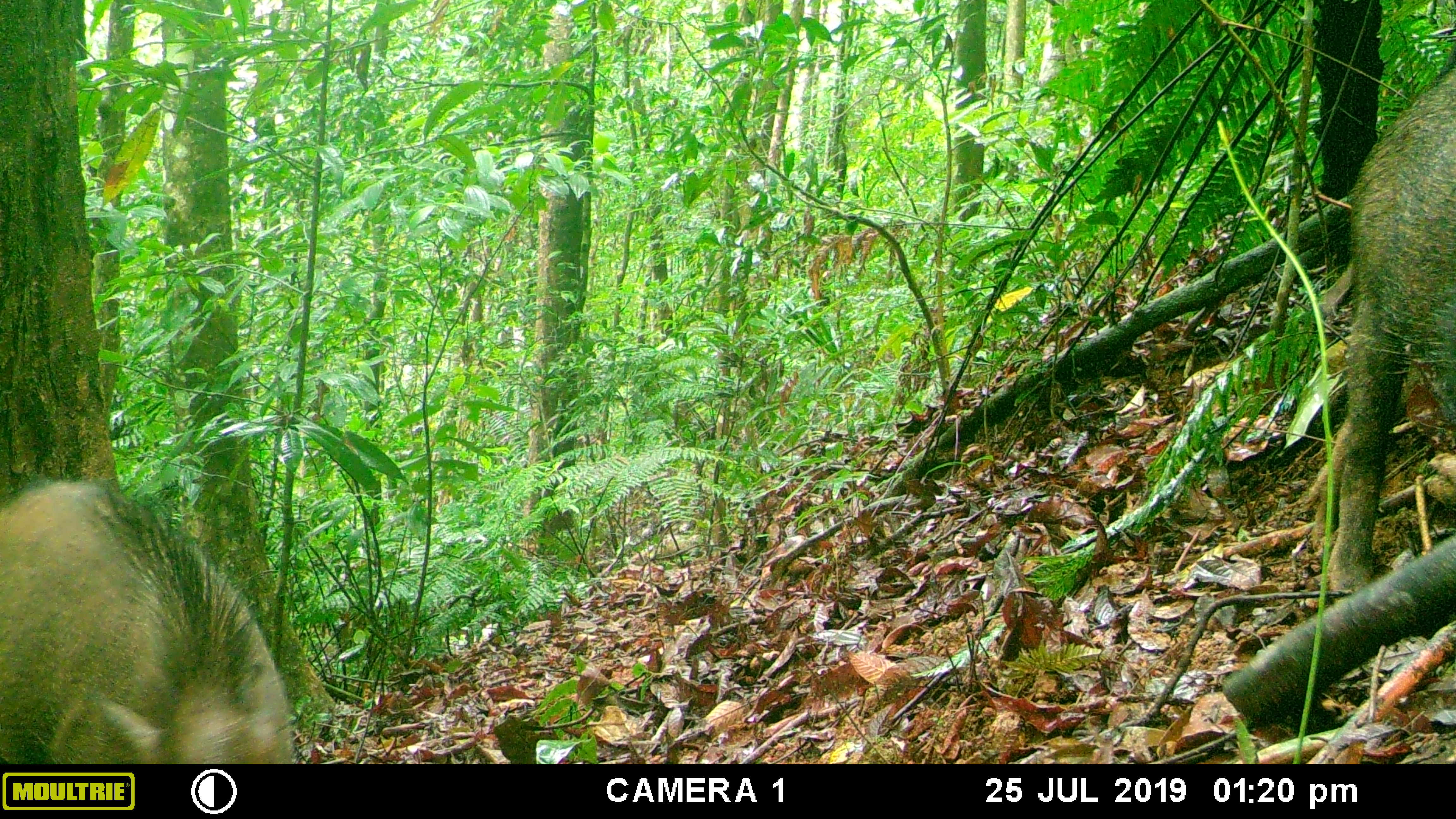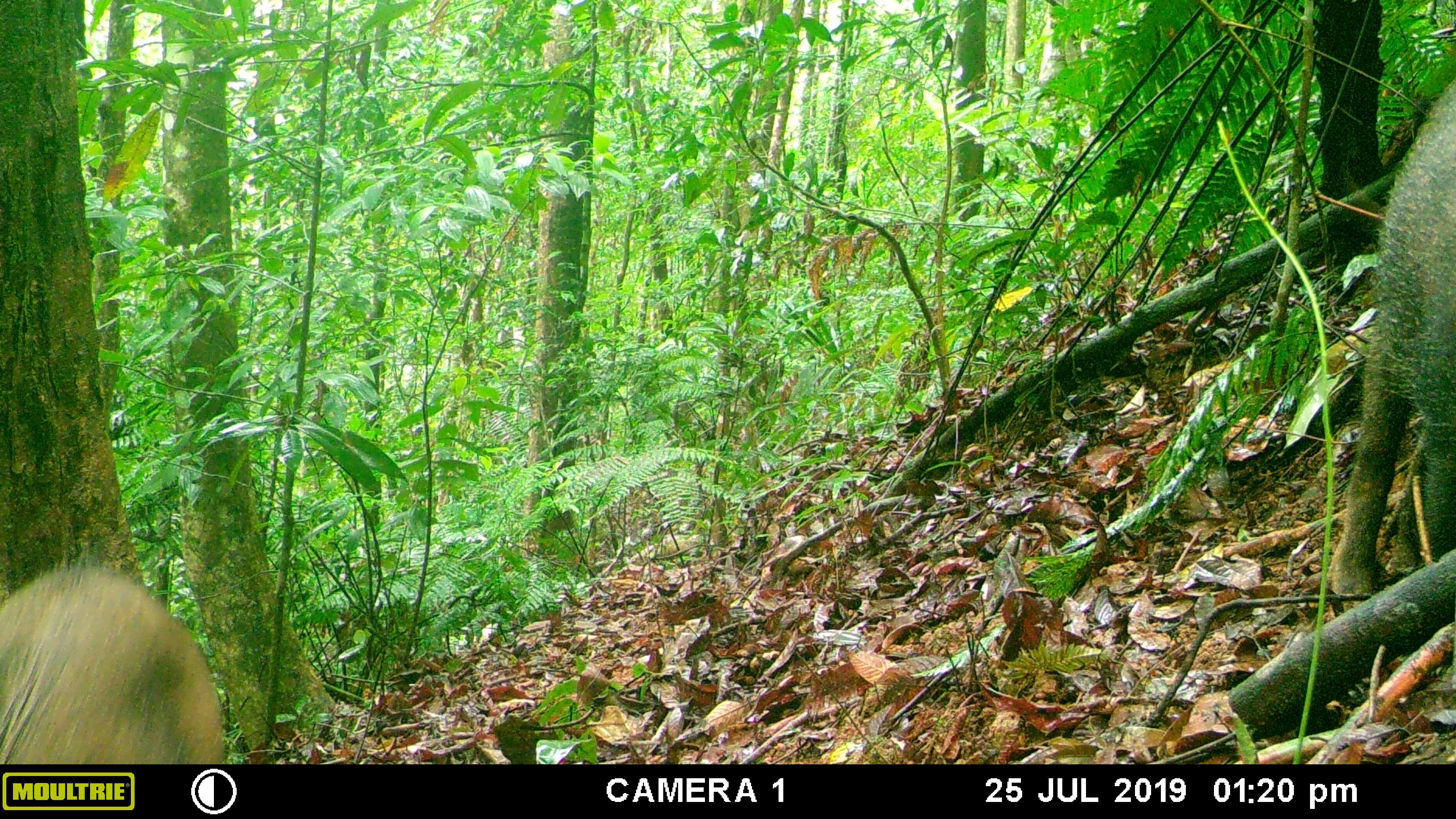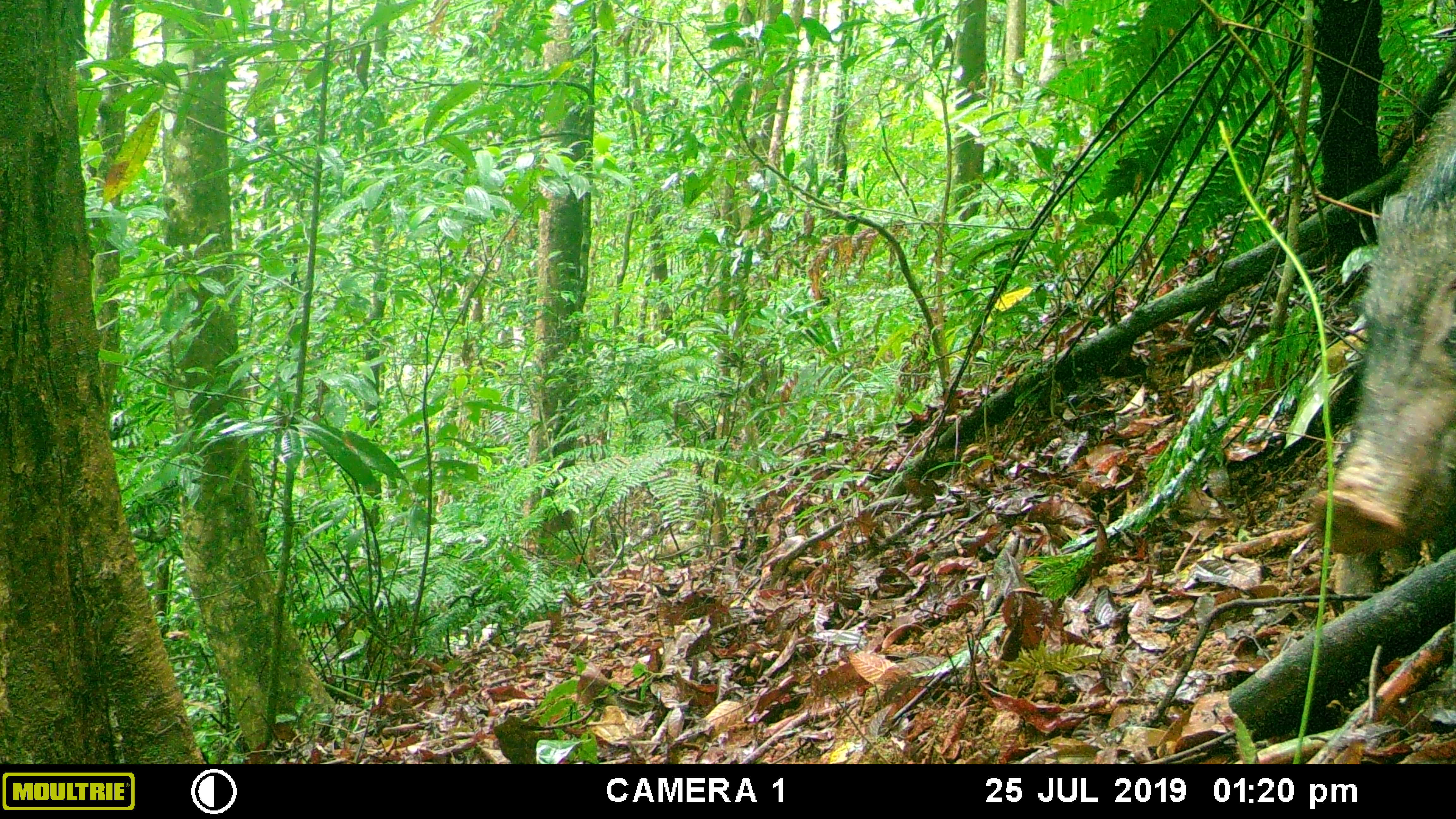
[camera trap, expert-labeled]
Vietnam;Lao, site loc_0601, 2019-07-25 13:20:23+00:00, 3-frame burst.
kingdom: Animalia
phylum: Chordata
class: Mammalia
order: Artiodactyla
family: Suidae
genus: Sus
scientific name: Sus scrofa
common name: eurasian wild pig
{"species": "eurasian wild pig (Sus scrofa)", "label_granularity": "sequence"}